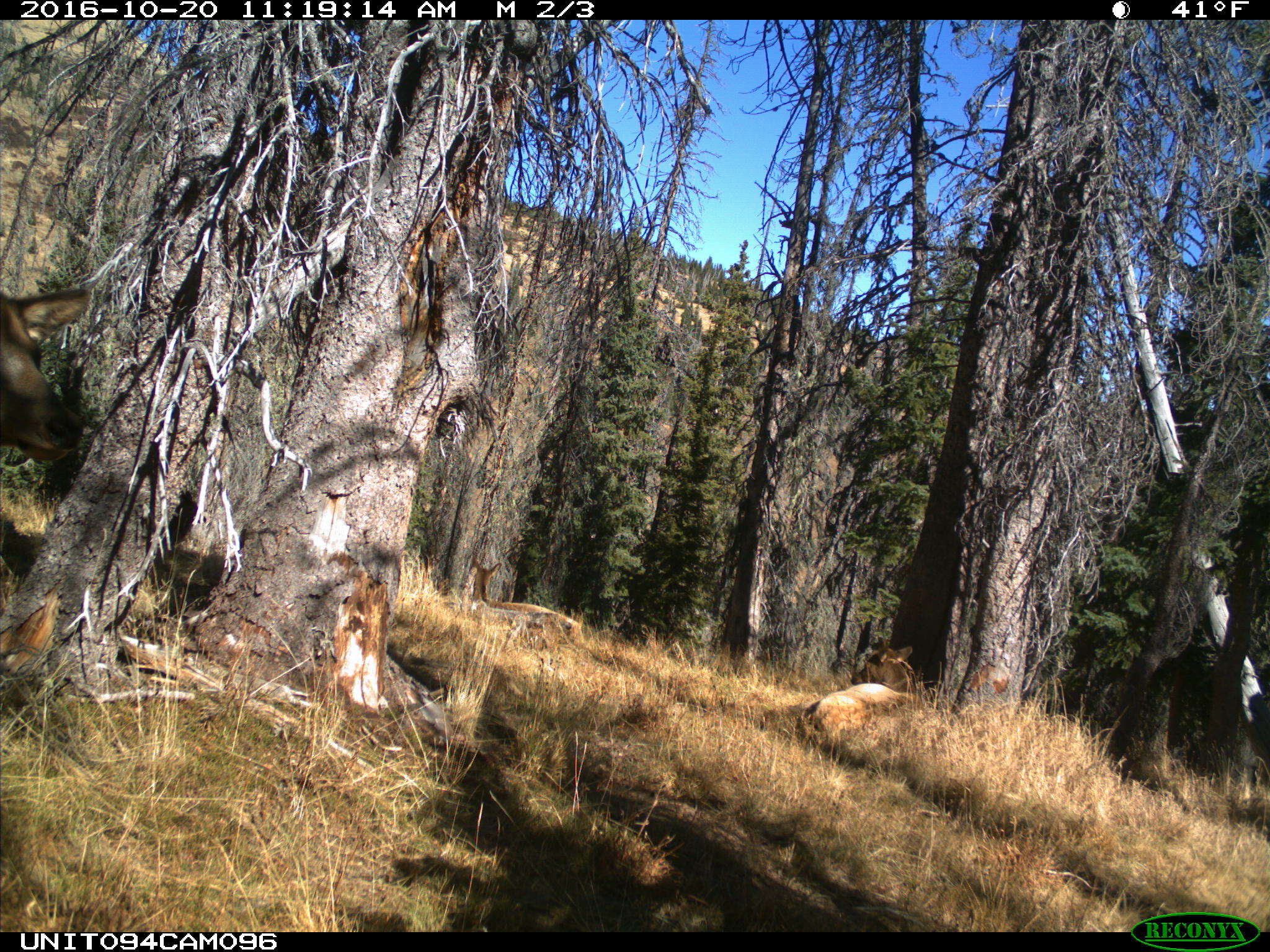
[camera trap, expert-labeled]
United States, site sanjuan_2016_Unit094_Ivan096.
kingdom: Animalia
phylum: Chordata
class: Mammalia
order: Artiodactyla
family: Cervidae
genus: Cervus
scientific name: Cervus elaphus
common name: red deer